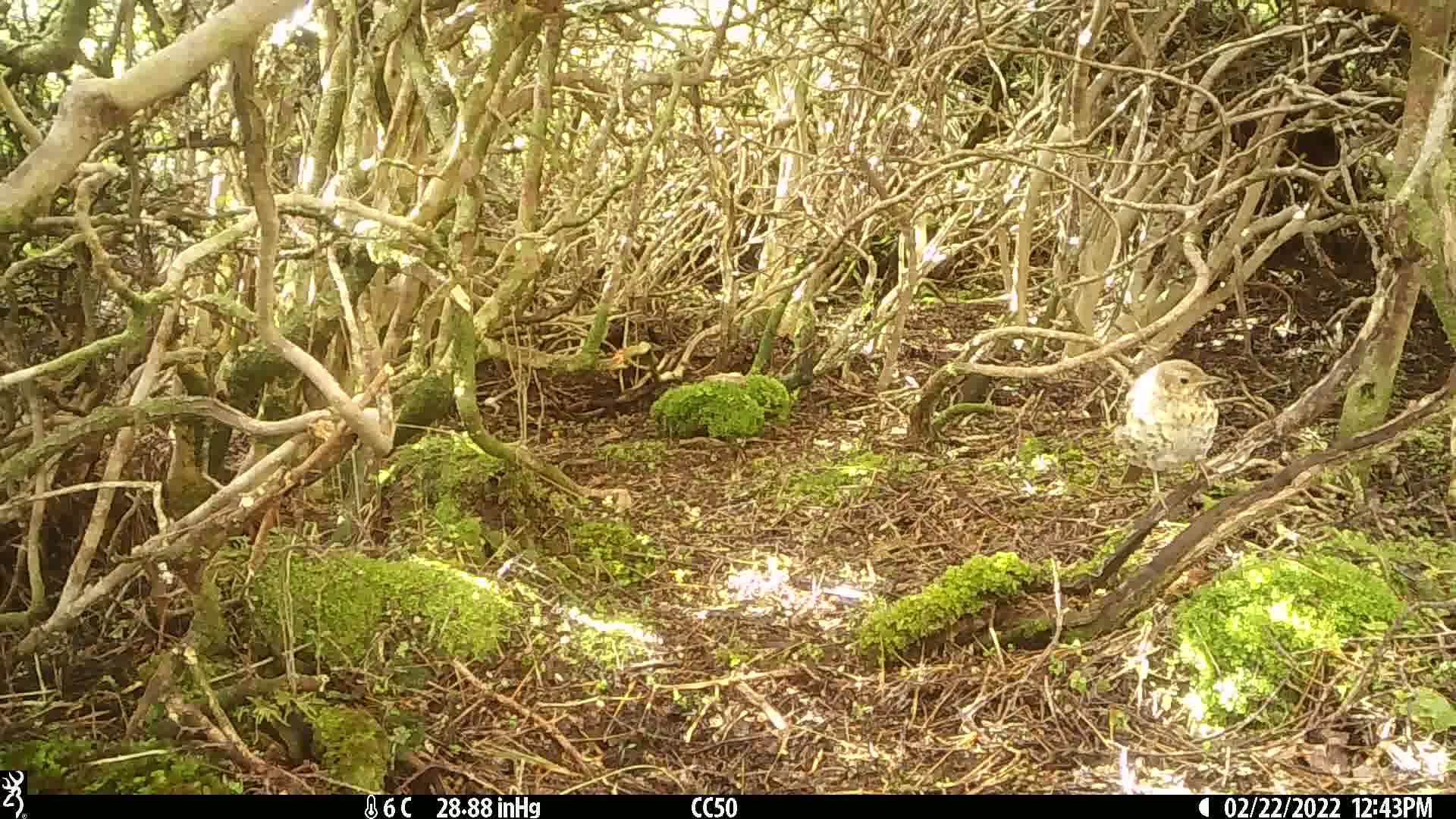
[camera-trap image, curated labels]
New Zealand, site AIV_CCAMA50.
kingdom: Animalia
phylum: Chordata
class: Aves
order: Passeriformes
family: Turdidae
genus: Turdus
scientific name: Turdus philomelos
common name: song thrush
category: thrush